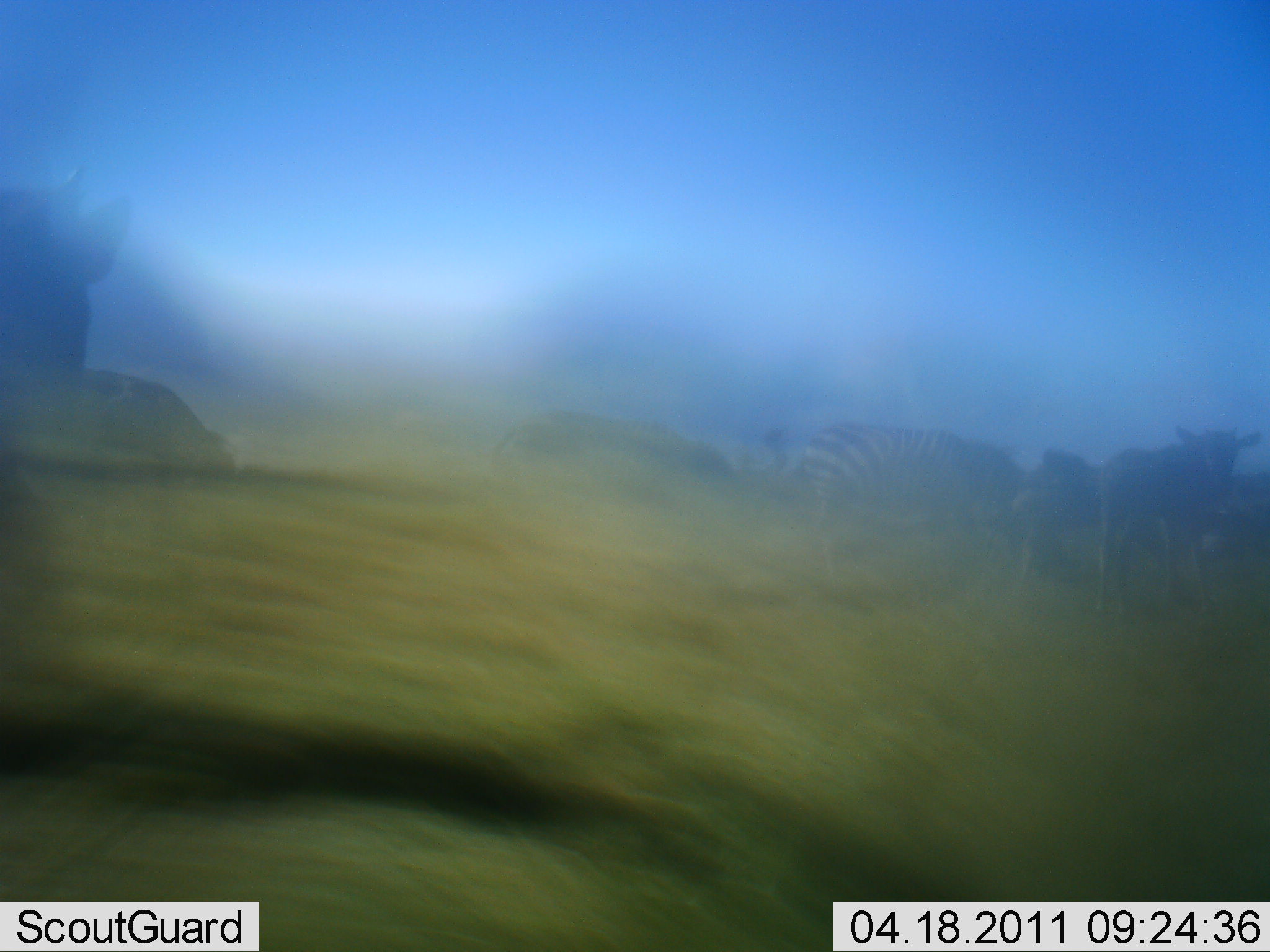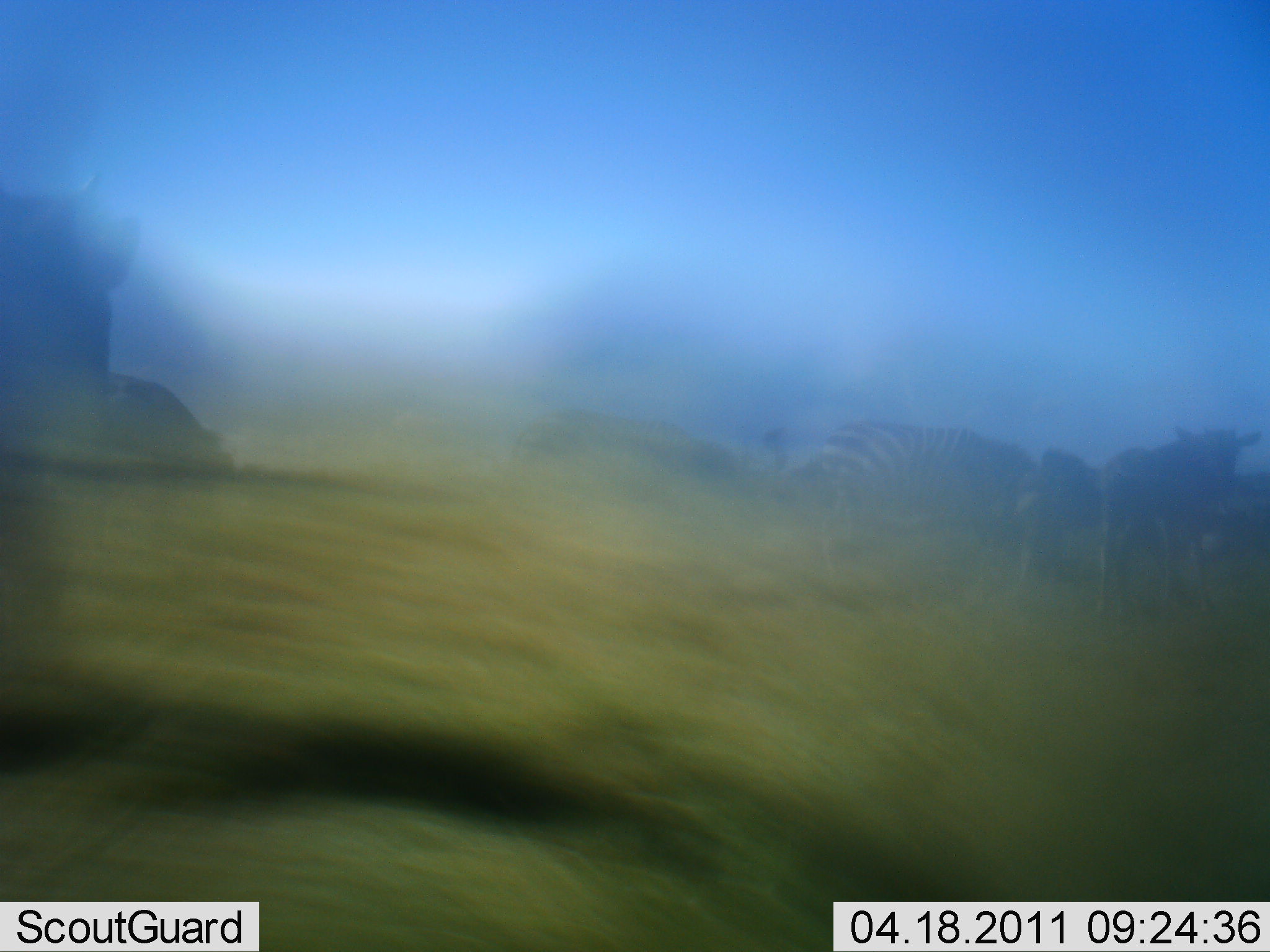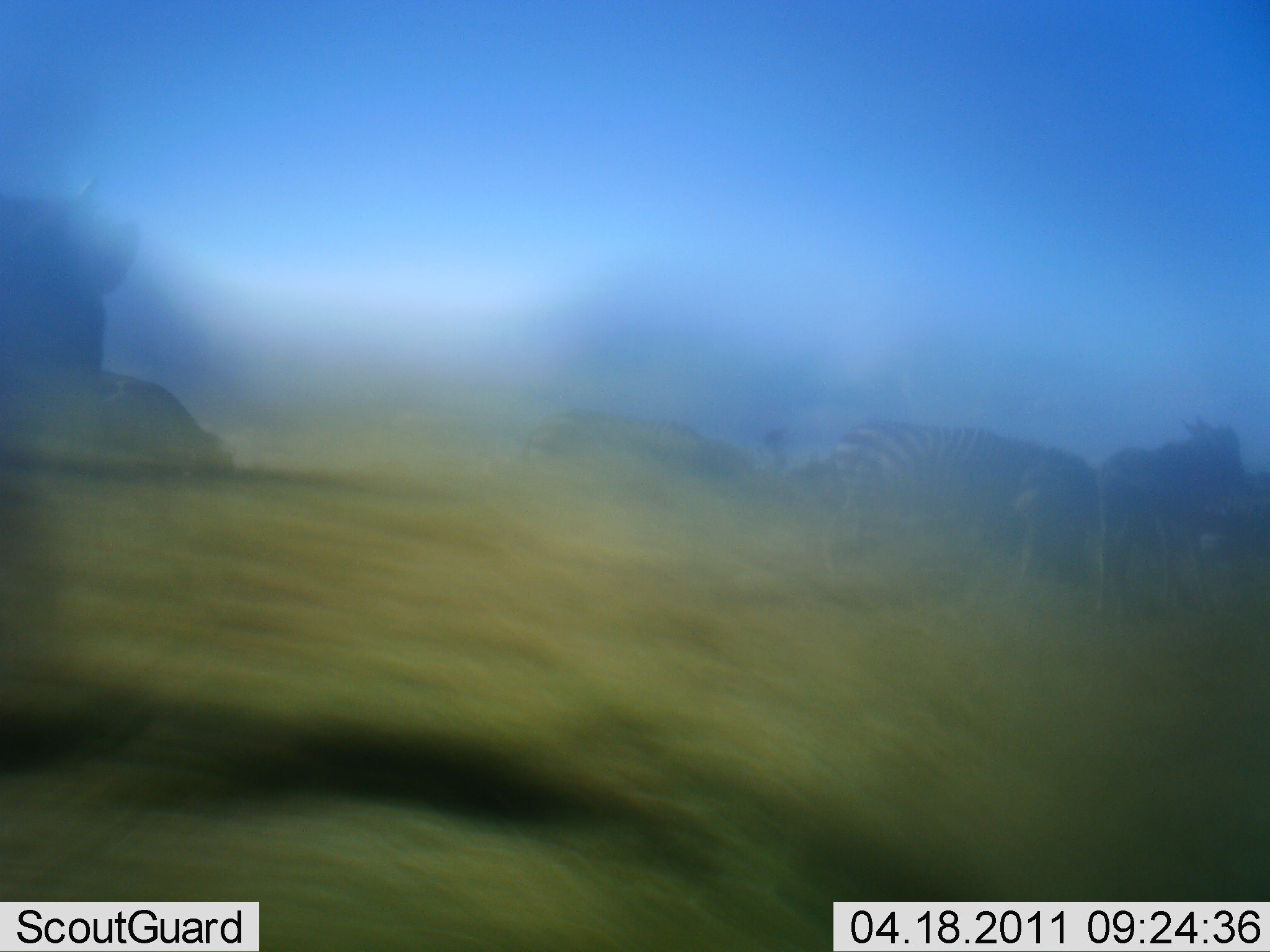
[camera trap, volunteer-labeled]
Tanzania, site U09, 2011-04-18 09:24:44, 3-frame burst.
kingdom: Animalia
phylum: Chordata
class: Mammalia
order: Artiodactyla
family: Bovidae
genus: Connochaetes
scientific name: Connochaetes taurinus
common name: blue wildebeest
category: wildebeest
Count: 4.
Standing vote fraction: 64%.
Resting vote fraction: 9%.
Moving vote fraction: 27%.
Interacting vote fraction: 0%.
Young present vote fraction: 9%.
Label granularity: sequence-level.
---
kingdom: Animalia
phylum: Chordata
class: Mammalia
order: Perissodactyla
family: Equidae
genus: Equus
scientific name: Equus quagga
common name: plains zebra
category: zebra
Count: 1.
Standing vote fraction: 45%.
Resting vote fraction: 0%.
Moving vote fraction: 35%.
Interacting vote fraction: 0%.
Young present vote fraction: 0%.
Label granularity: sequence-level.